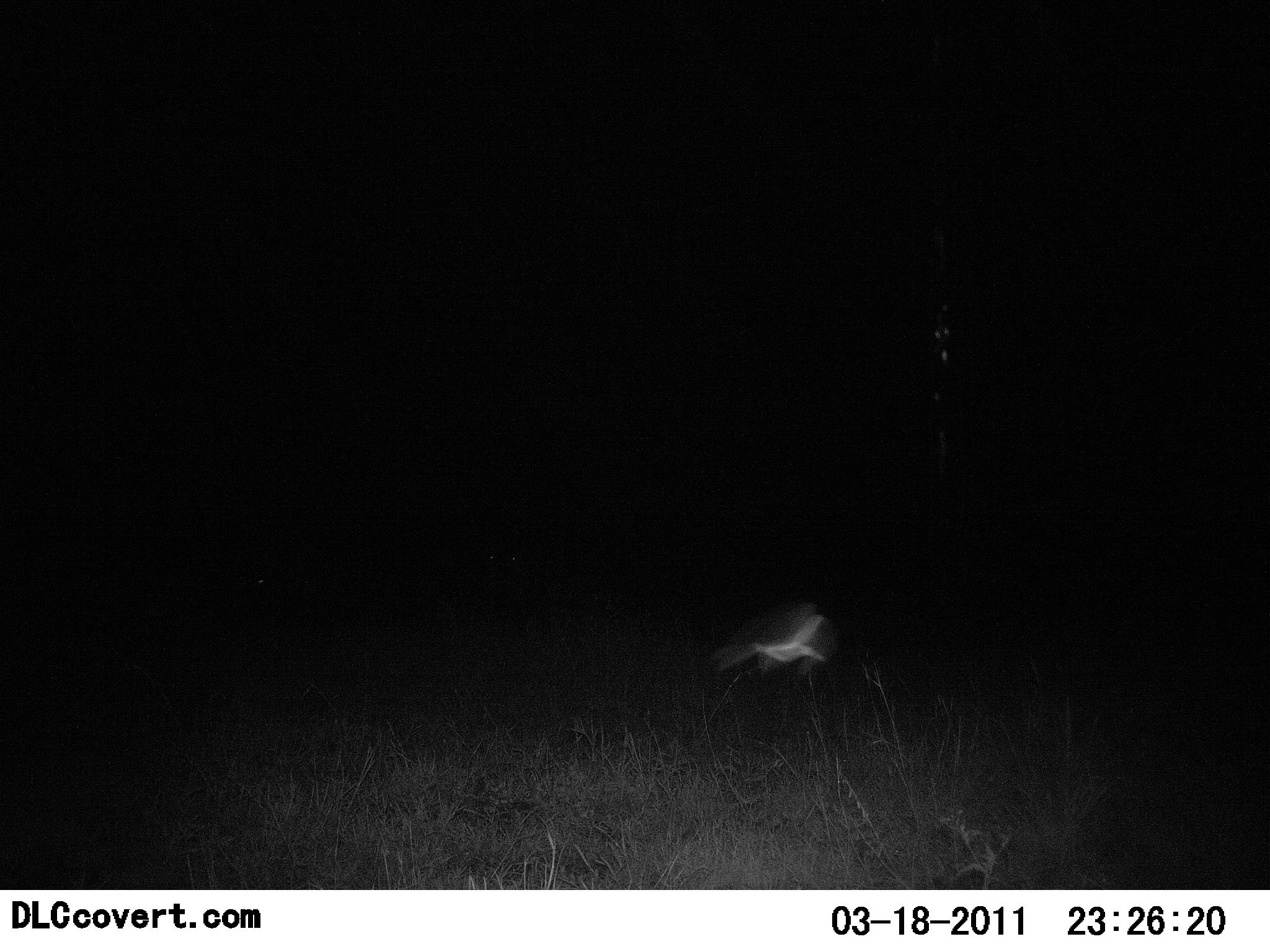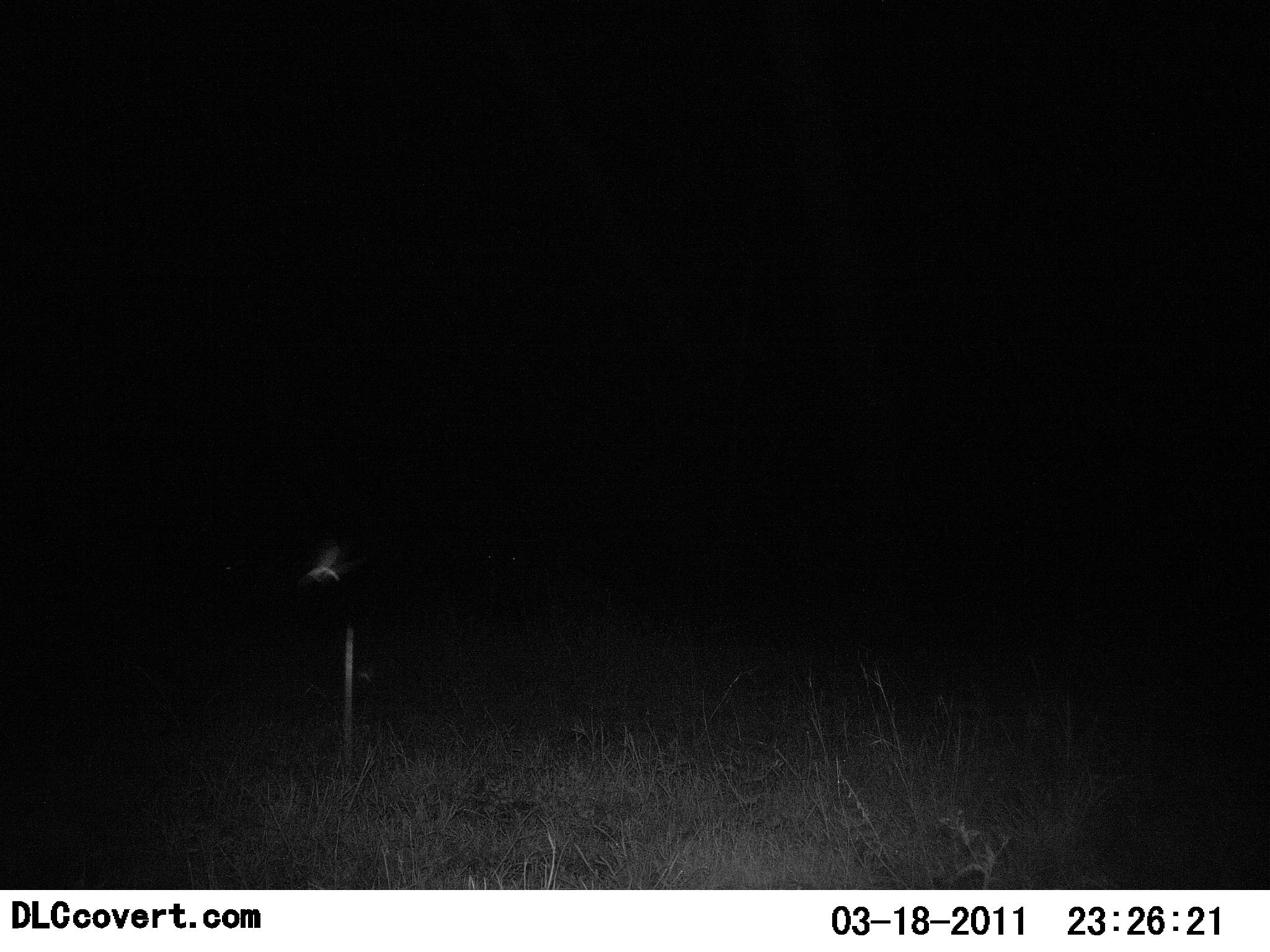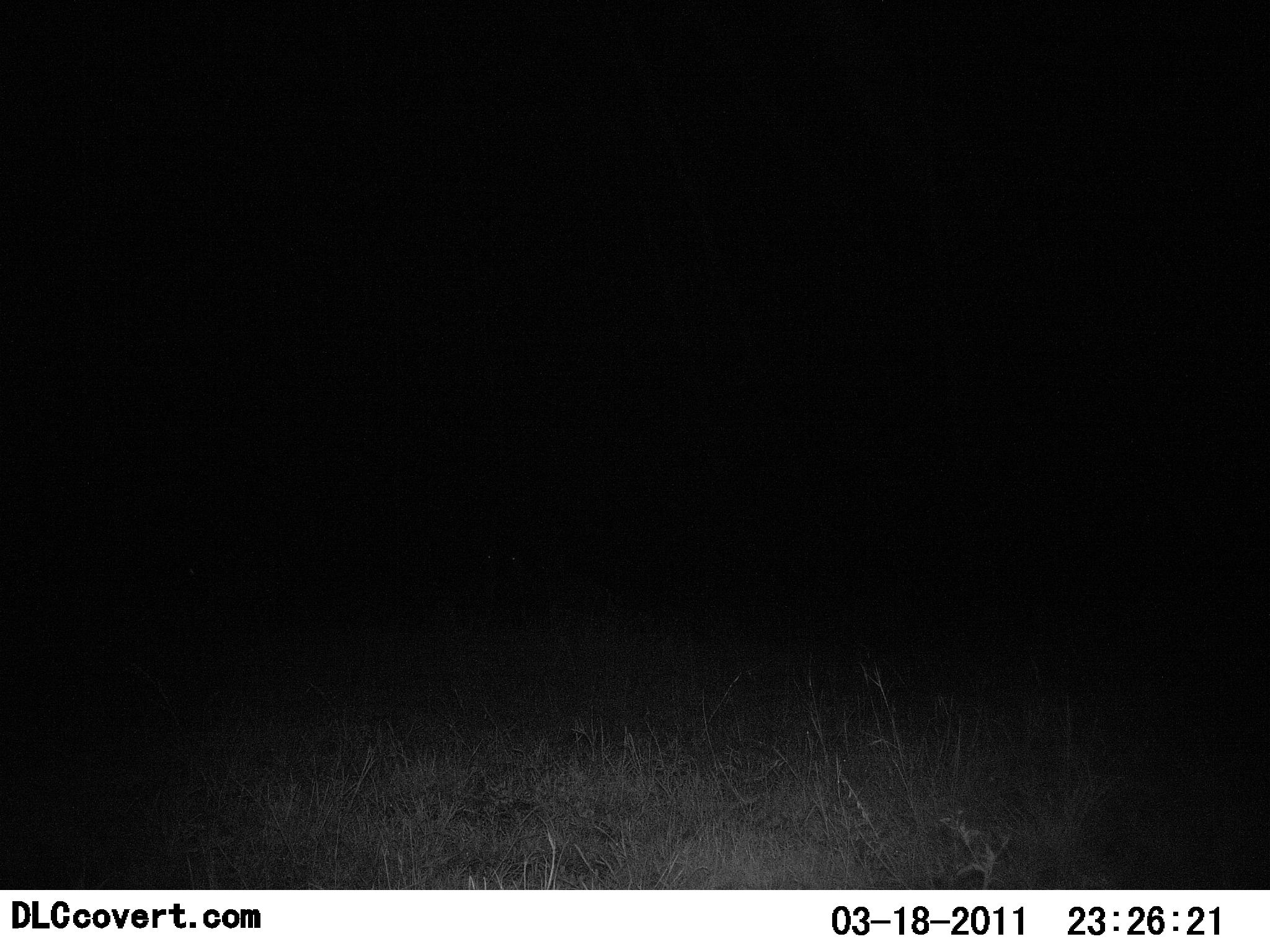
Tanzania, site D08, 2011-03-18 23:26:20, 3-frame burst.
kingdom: Animalia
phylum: Chordata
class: Aves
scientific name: Aves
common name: bird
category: otherbird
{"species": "otherbird (bird) (Aves)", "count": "1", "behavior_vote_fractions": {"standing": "0%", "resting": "0%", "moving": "100%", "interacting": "0%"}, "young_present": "0%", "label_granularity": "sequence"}